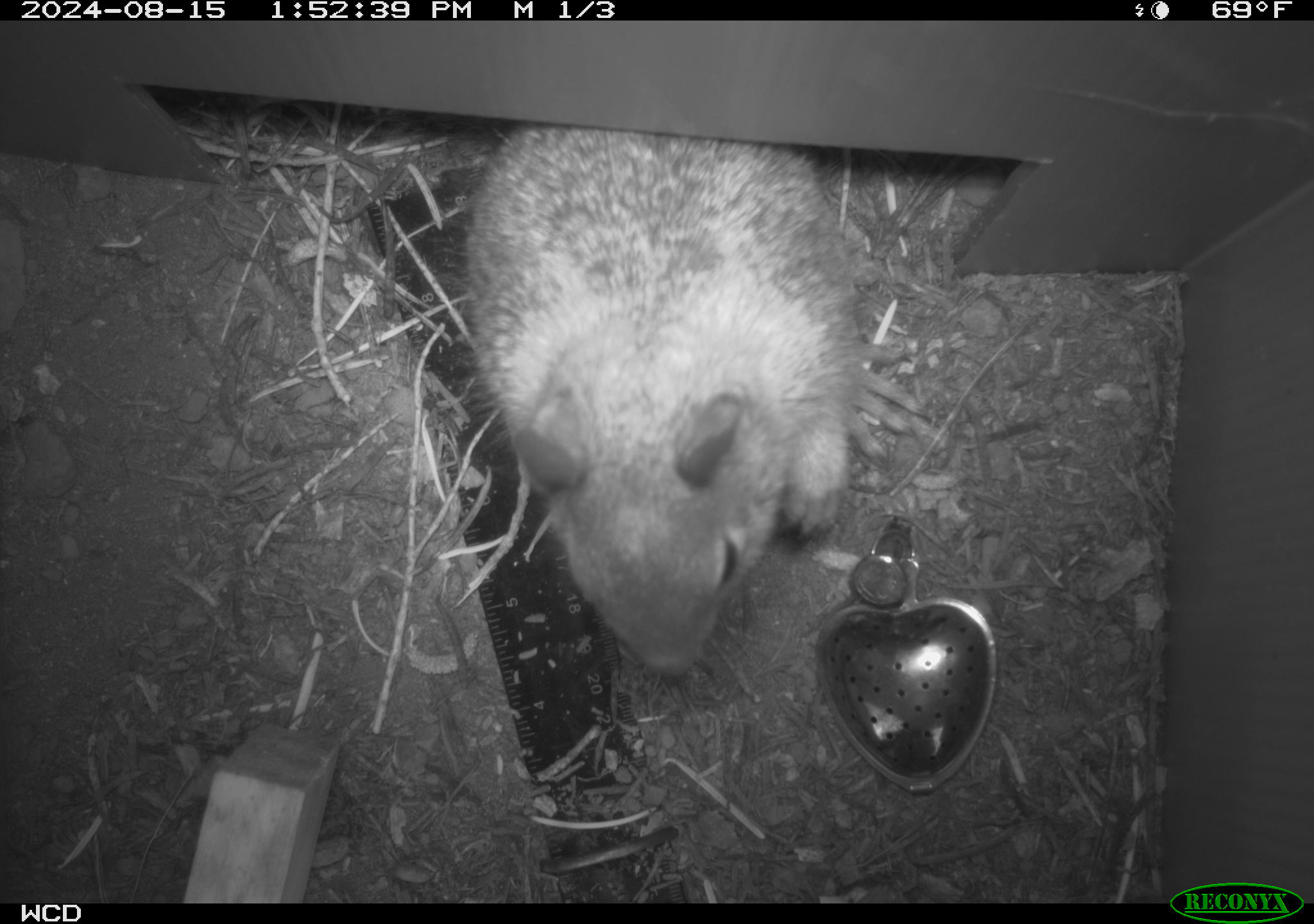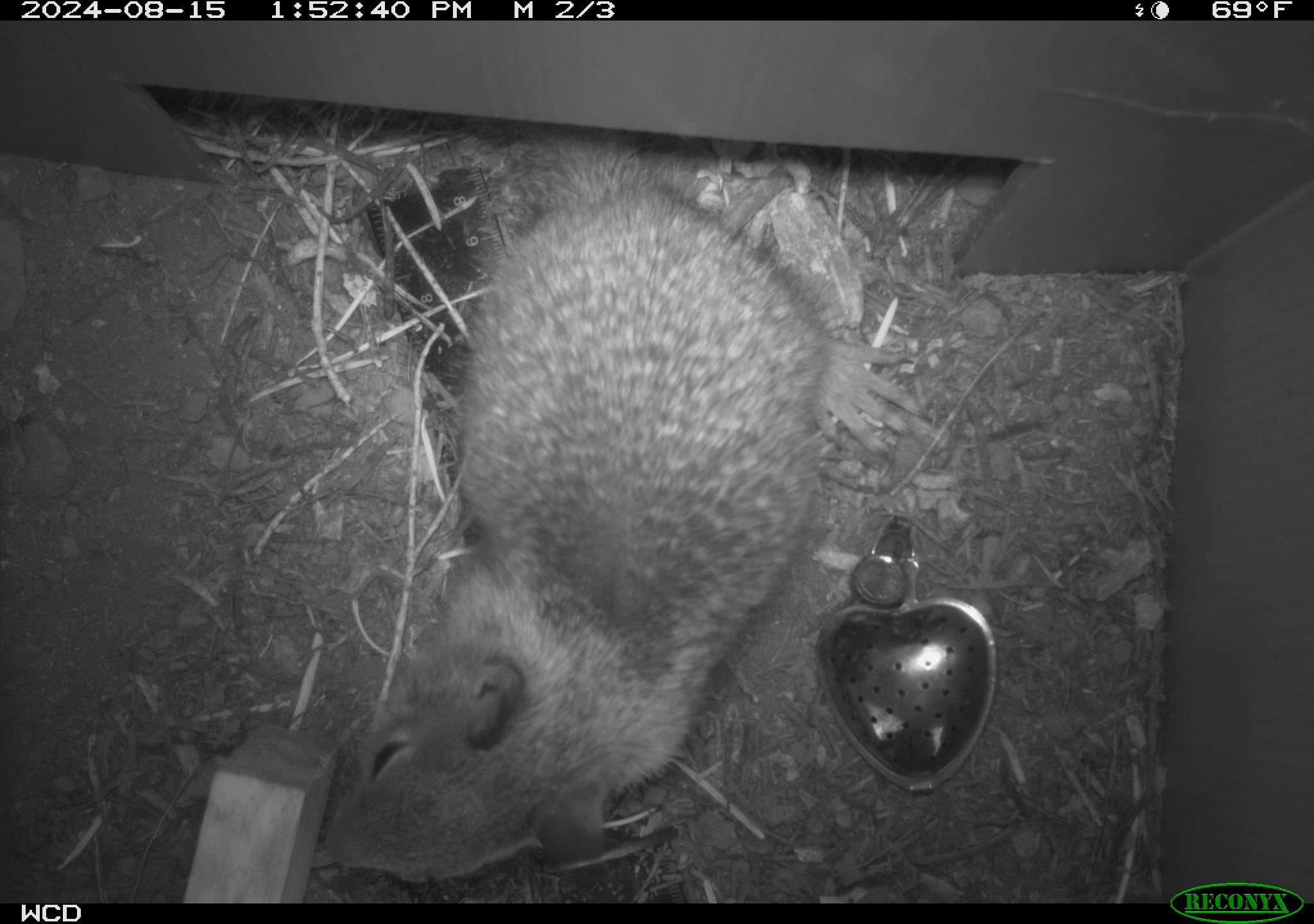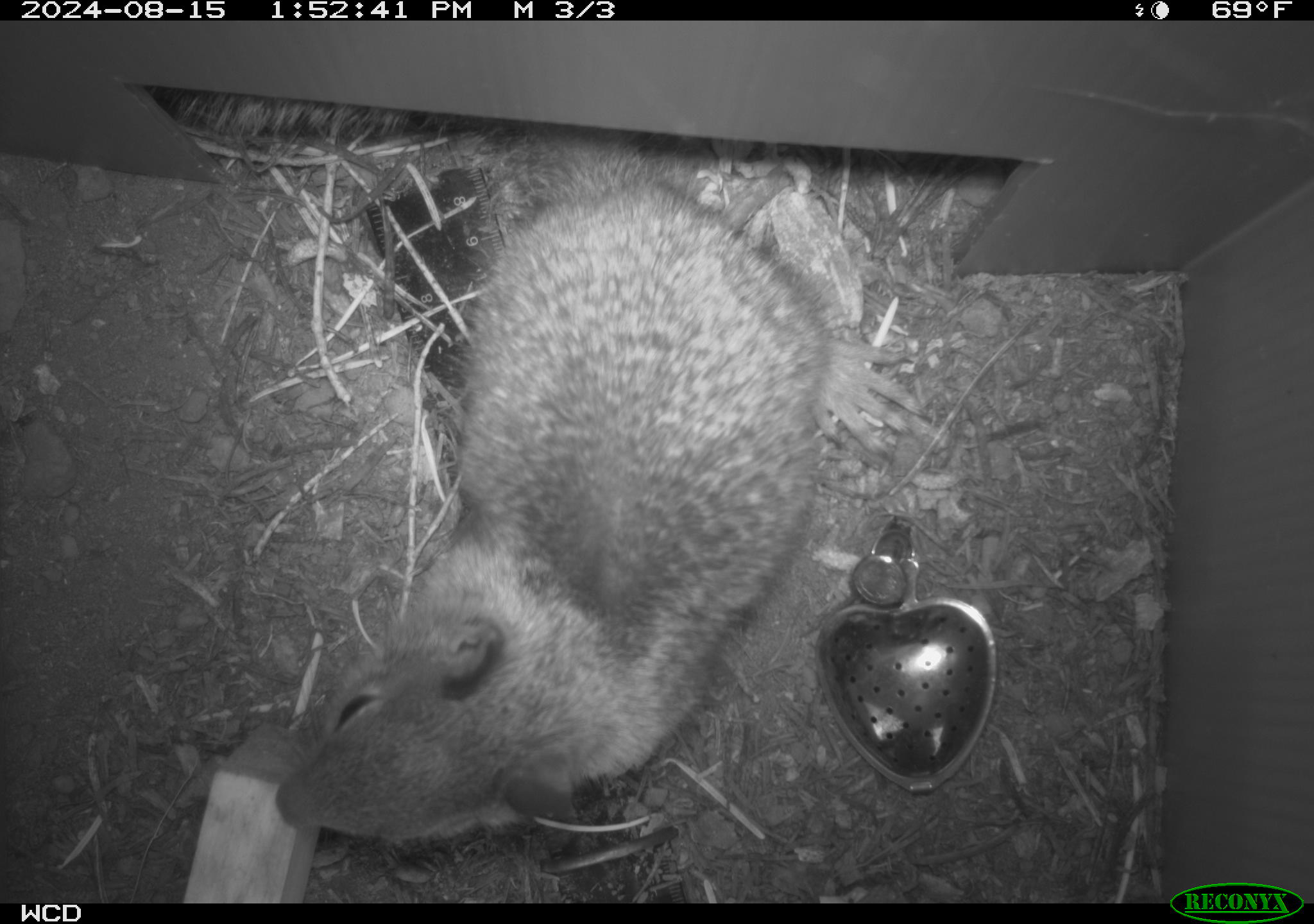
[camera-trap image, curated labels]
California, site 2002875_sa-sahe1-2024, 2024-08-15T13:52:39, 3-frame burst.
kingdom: Animalia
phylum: Chordata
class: Mammalia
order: Rodentia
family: Sciuridae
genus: Otospermophilus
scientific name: Otospermophilus beecheyi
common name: california ground squirrel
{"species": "california ground squirrel (Otospermophilus beecheyi)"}